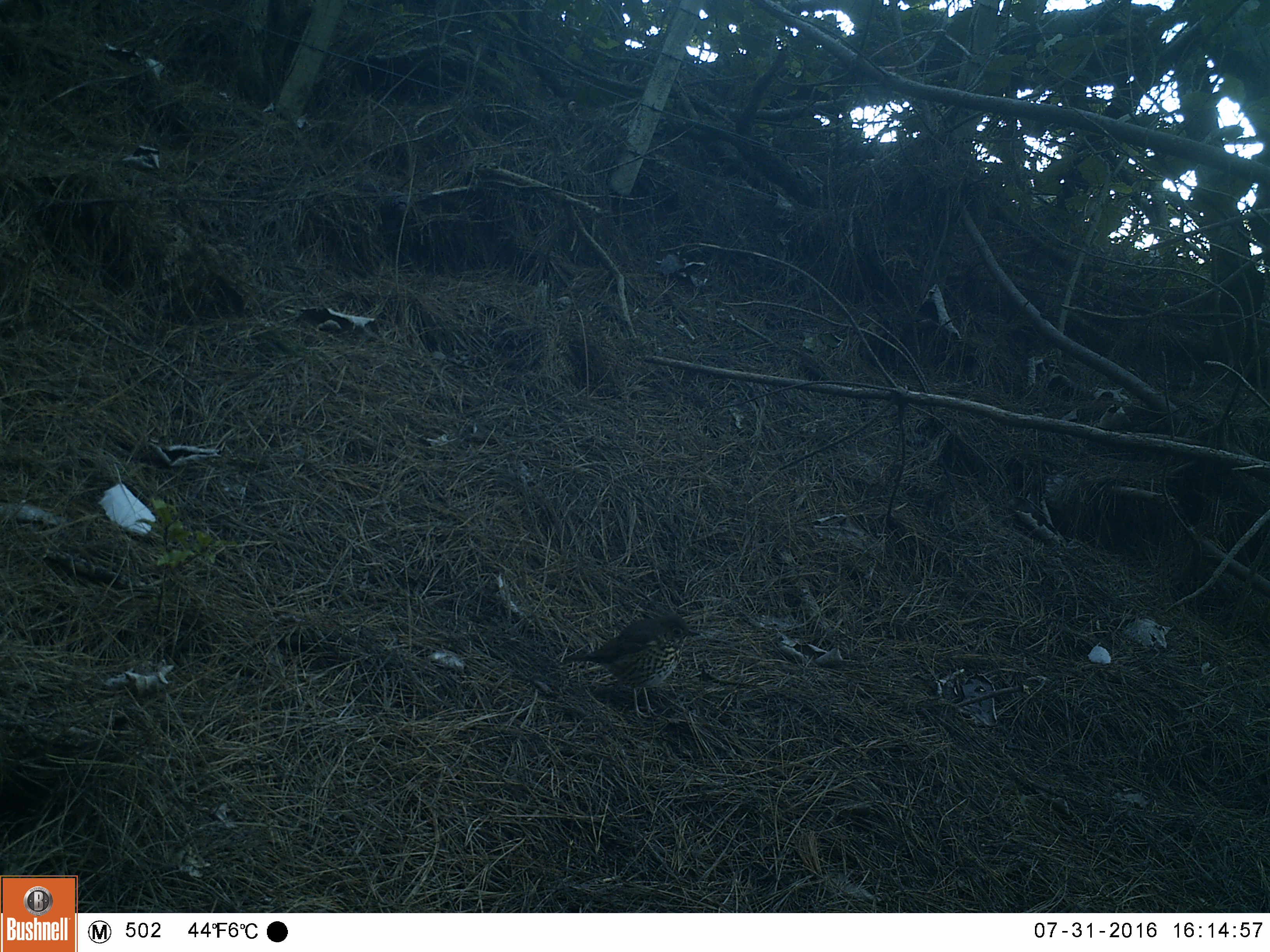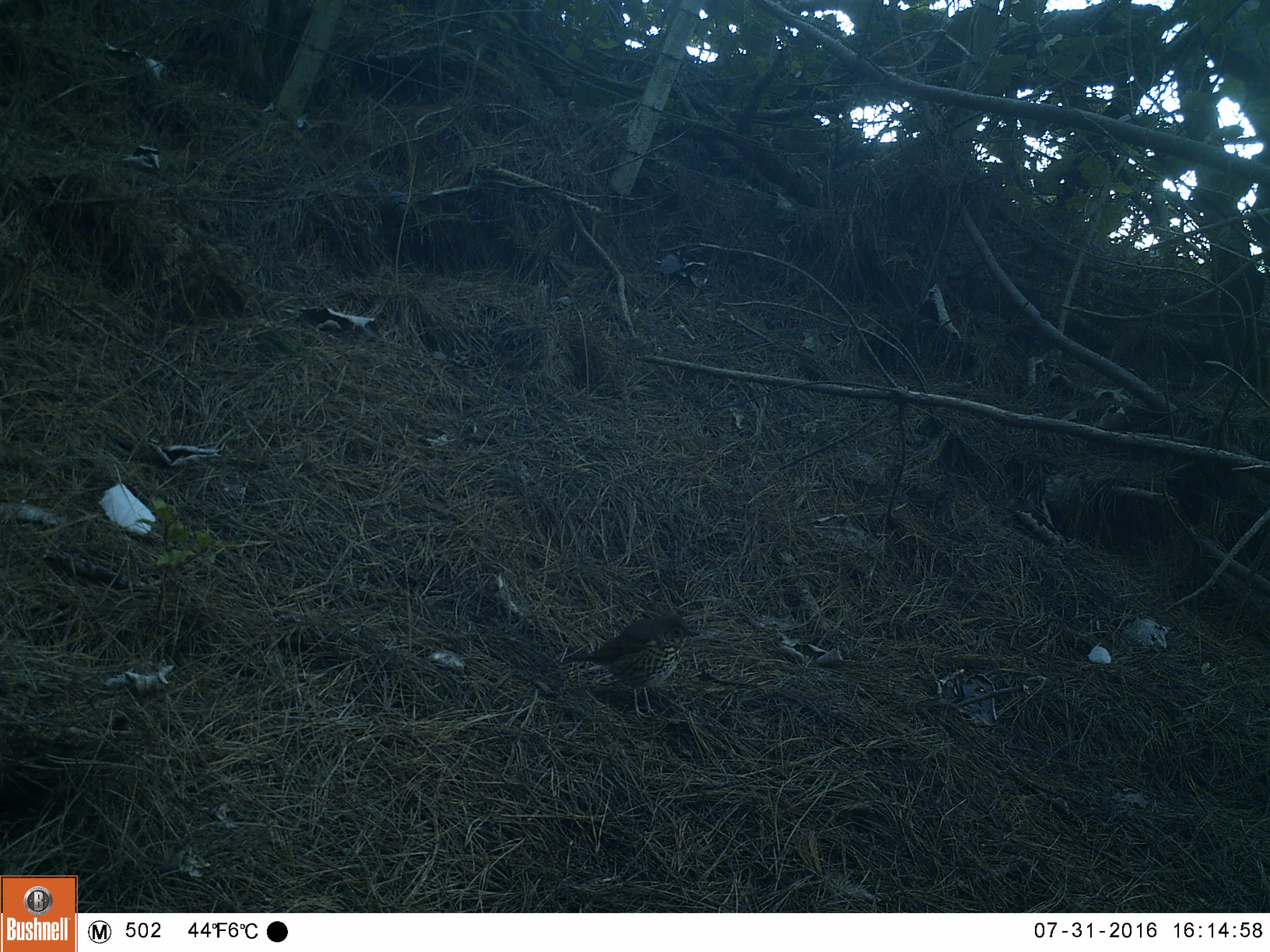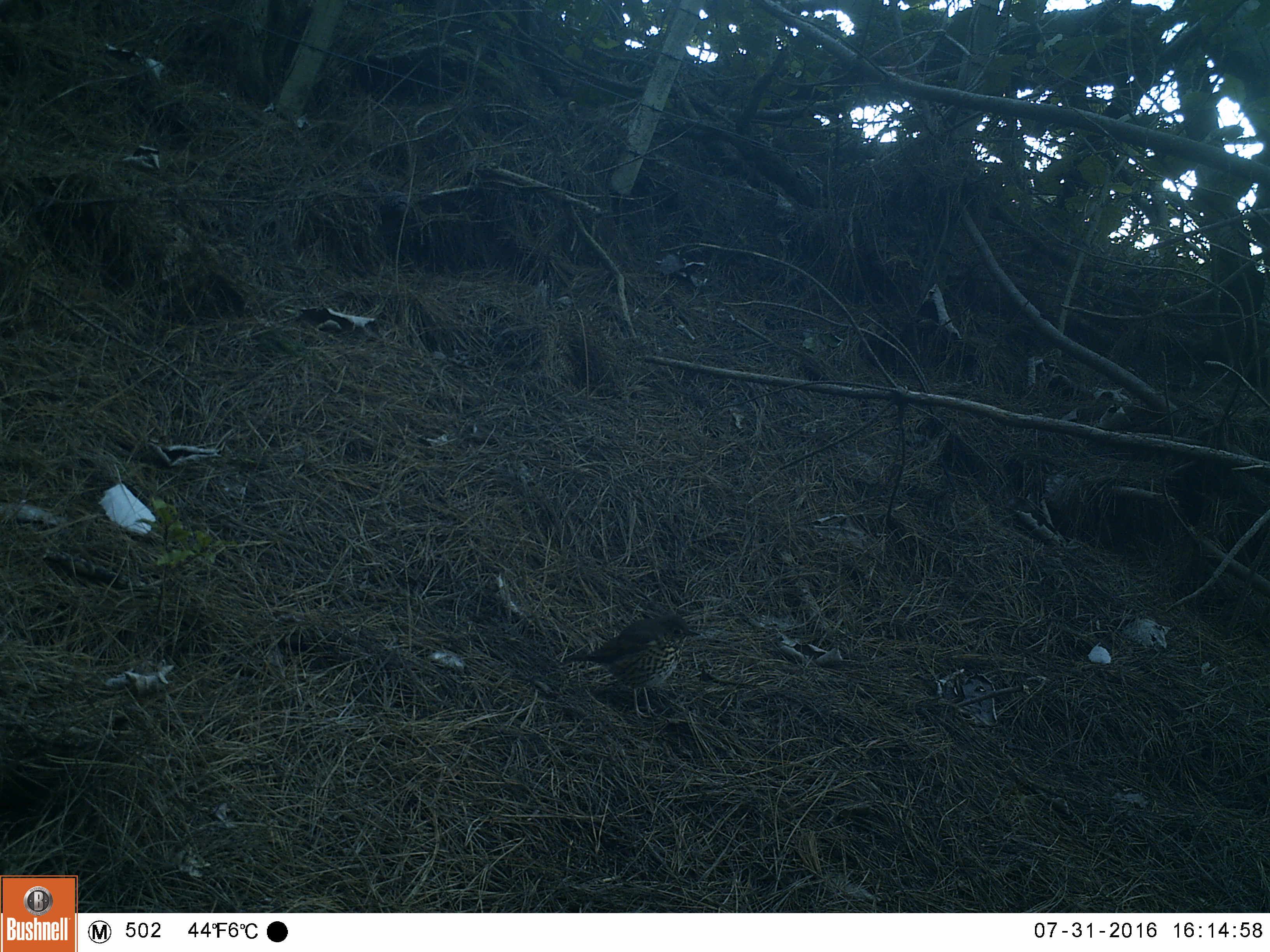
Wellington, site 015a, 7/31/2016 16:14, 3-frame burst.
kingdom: Animalia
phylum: Chordata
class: Aves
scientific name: Aves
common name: bird